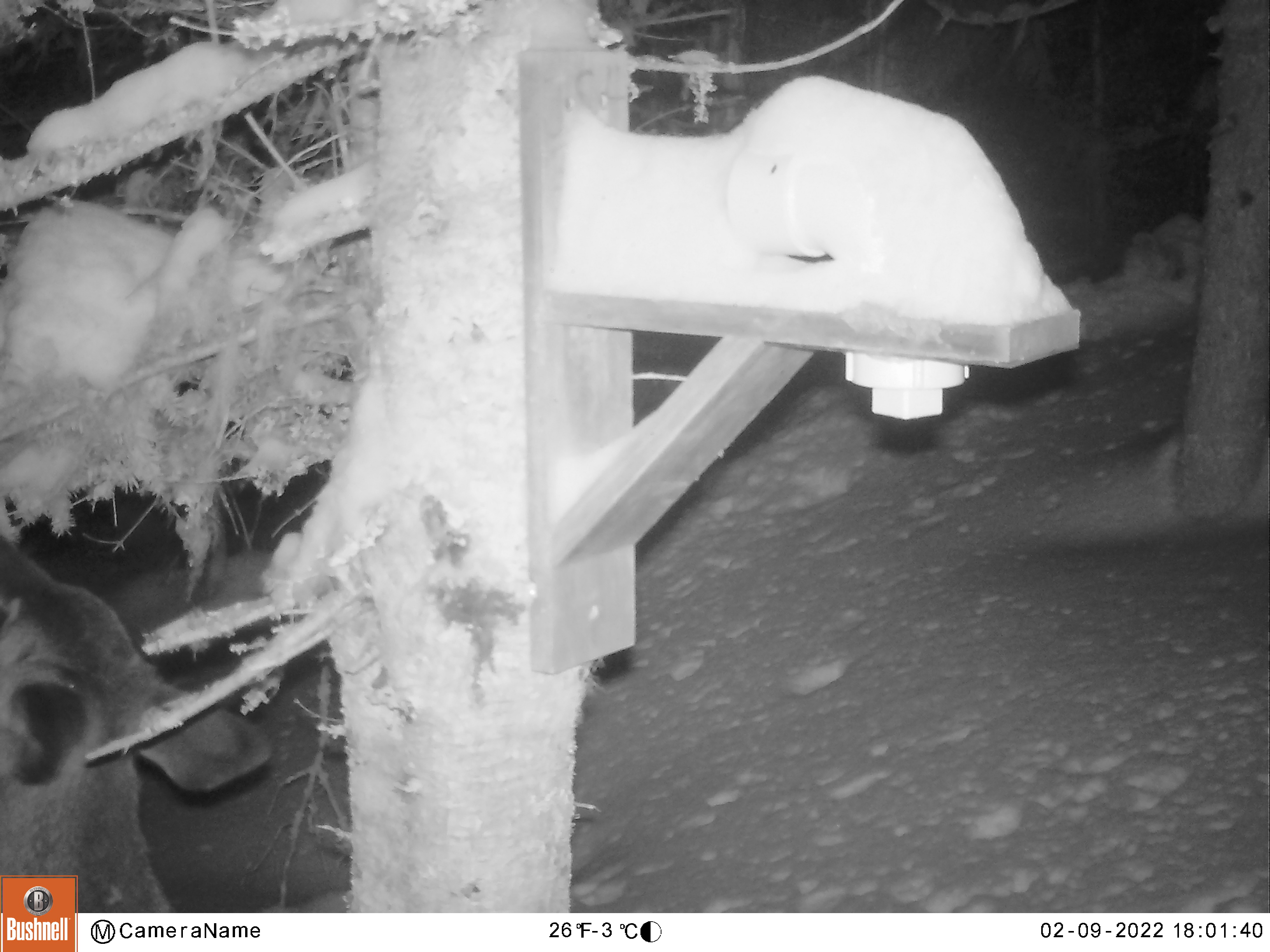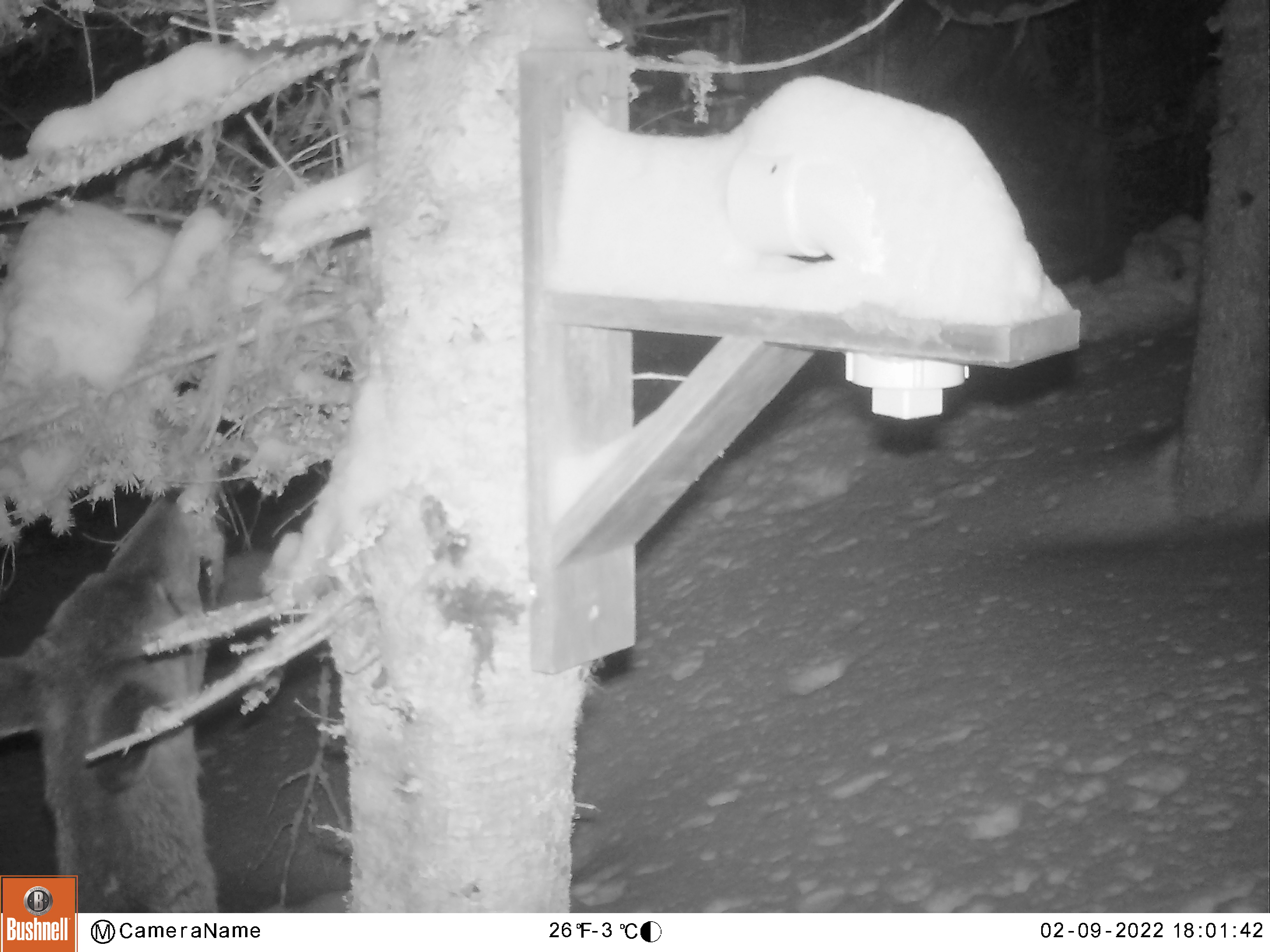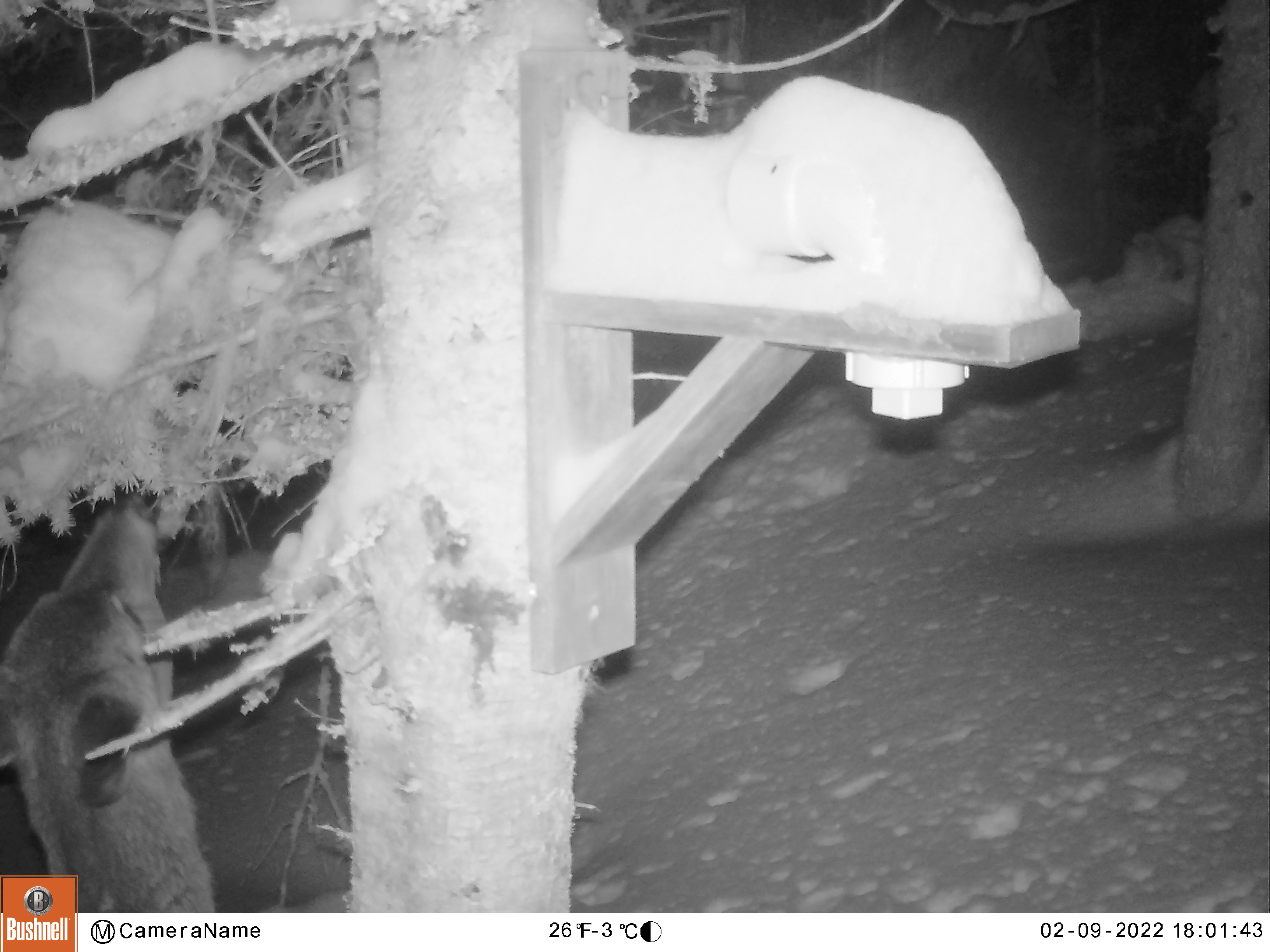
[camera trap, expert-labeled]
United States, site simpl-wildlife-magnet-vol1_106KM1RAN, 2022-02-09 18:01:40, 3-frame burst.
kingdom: Animalia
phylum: Chordata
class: Mammalia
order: Artiodactyla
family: Cervidae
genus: Odocoileus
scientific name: Odocoileus virginianus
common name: white-tailed deer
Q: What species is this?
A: White-tailed deer (Odocoileus virginianus).